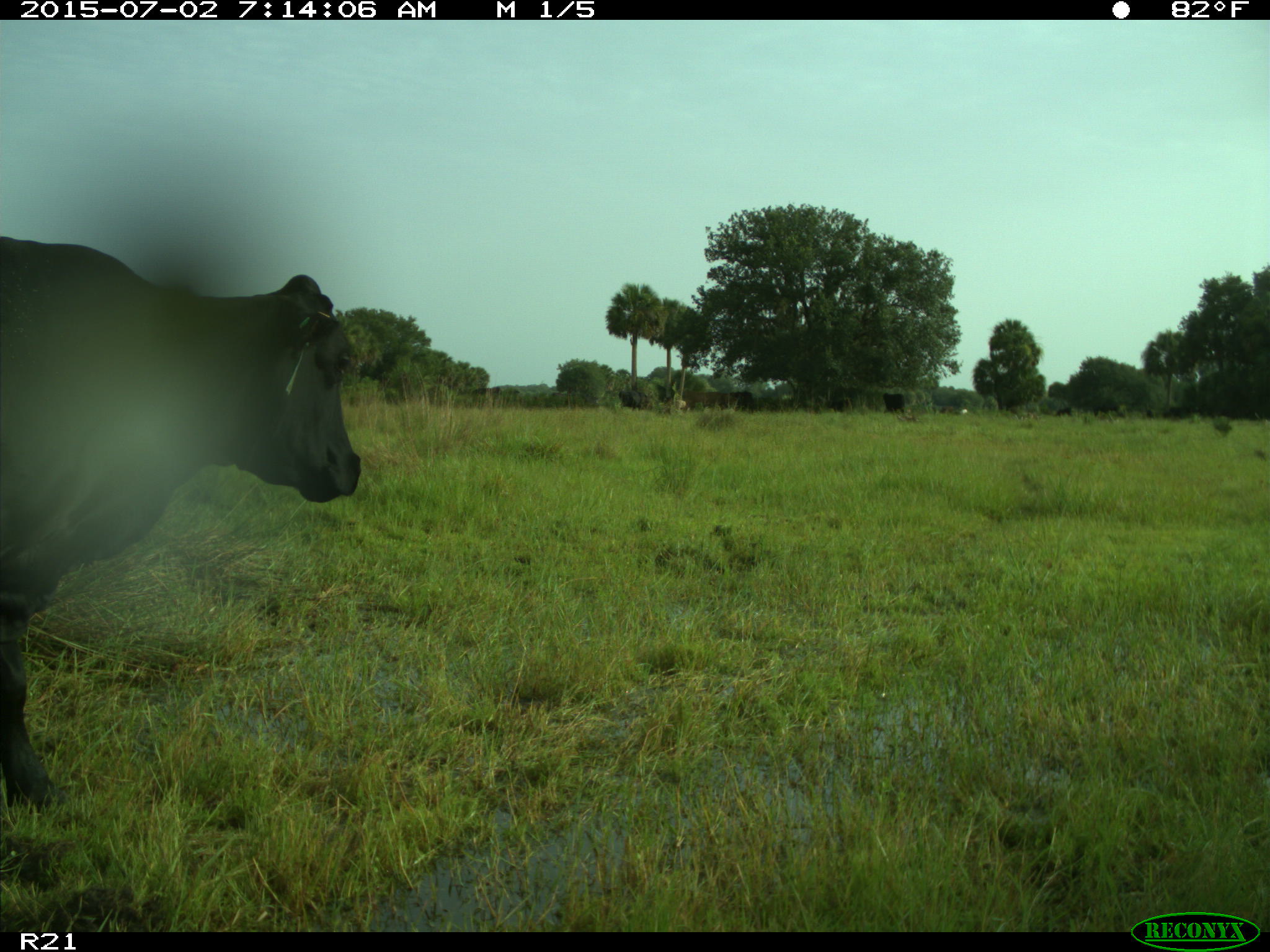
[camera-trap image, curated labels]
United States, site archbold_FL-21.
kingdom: Animalia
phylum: Chordata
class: Mammalia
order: Artiodactyla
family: Bovidae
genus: Bos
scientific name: Bos taurus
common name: domestic cow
Bos taurus (domestic cow).